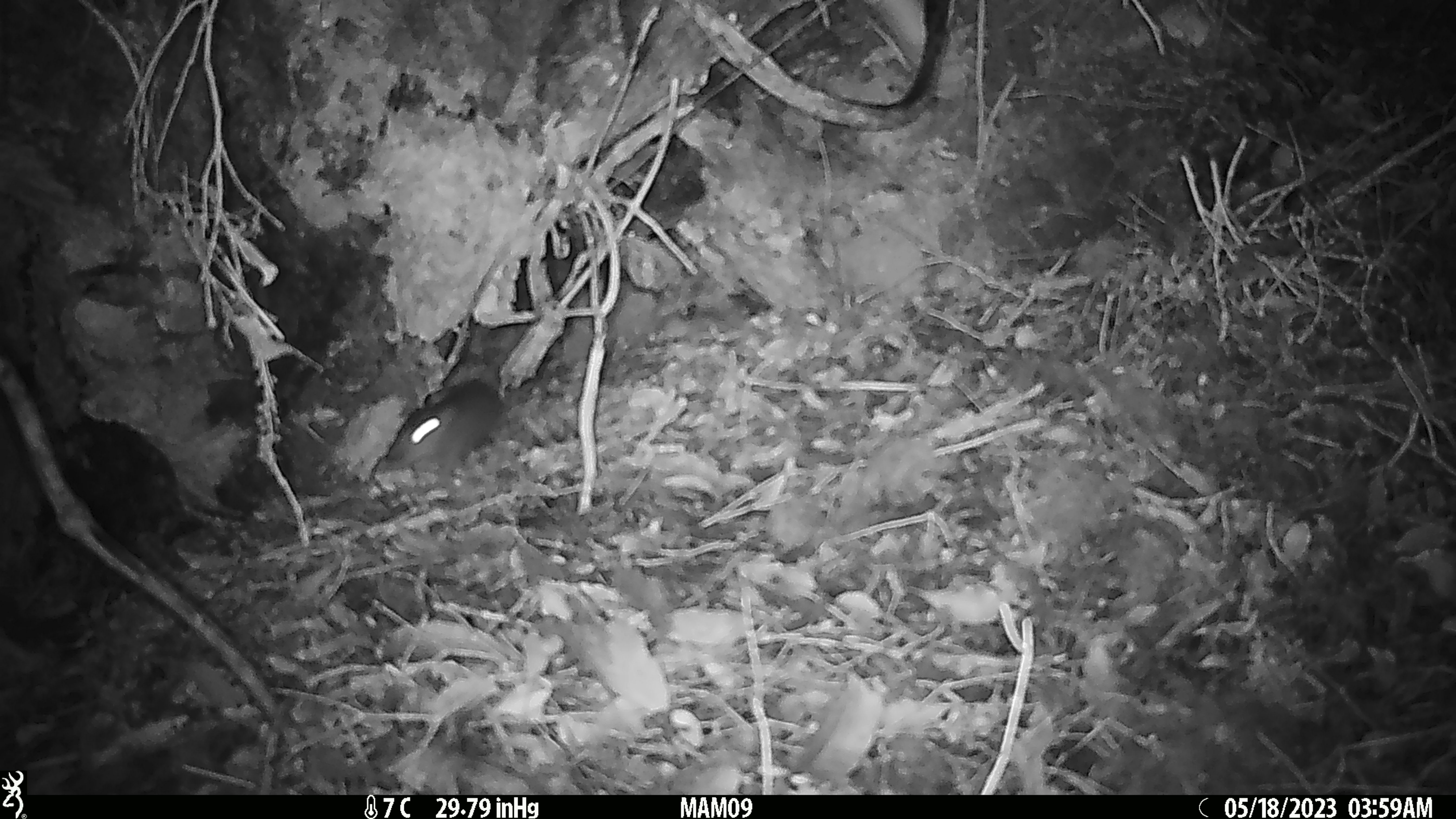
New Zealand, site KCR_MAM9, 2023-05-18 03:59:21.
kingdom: Animalia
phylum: Chordata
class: Mammalia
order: Rodentia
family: Muridae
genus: Rattus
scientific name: Rattus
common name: rat